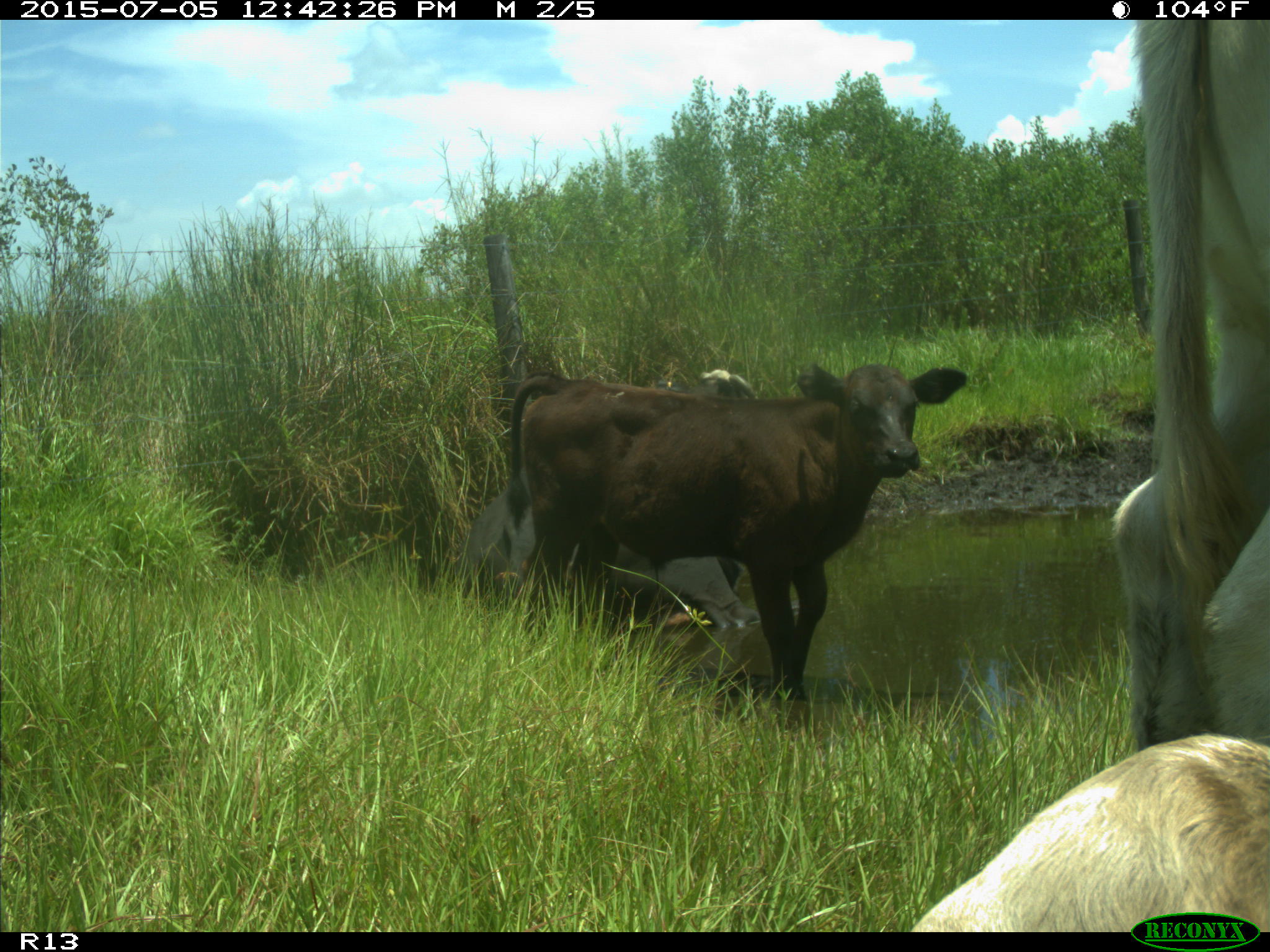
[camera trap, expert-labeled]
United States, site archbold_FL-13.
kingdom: Animalia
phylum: Chordata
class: Mammalia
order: Artiodactyla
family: Bovidae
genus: Bos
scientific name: Bos taurus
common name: domestic cow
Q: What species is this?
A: Bos taurus (domestic cow).